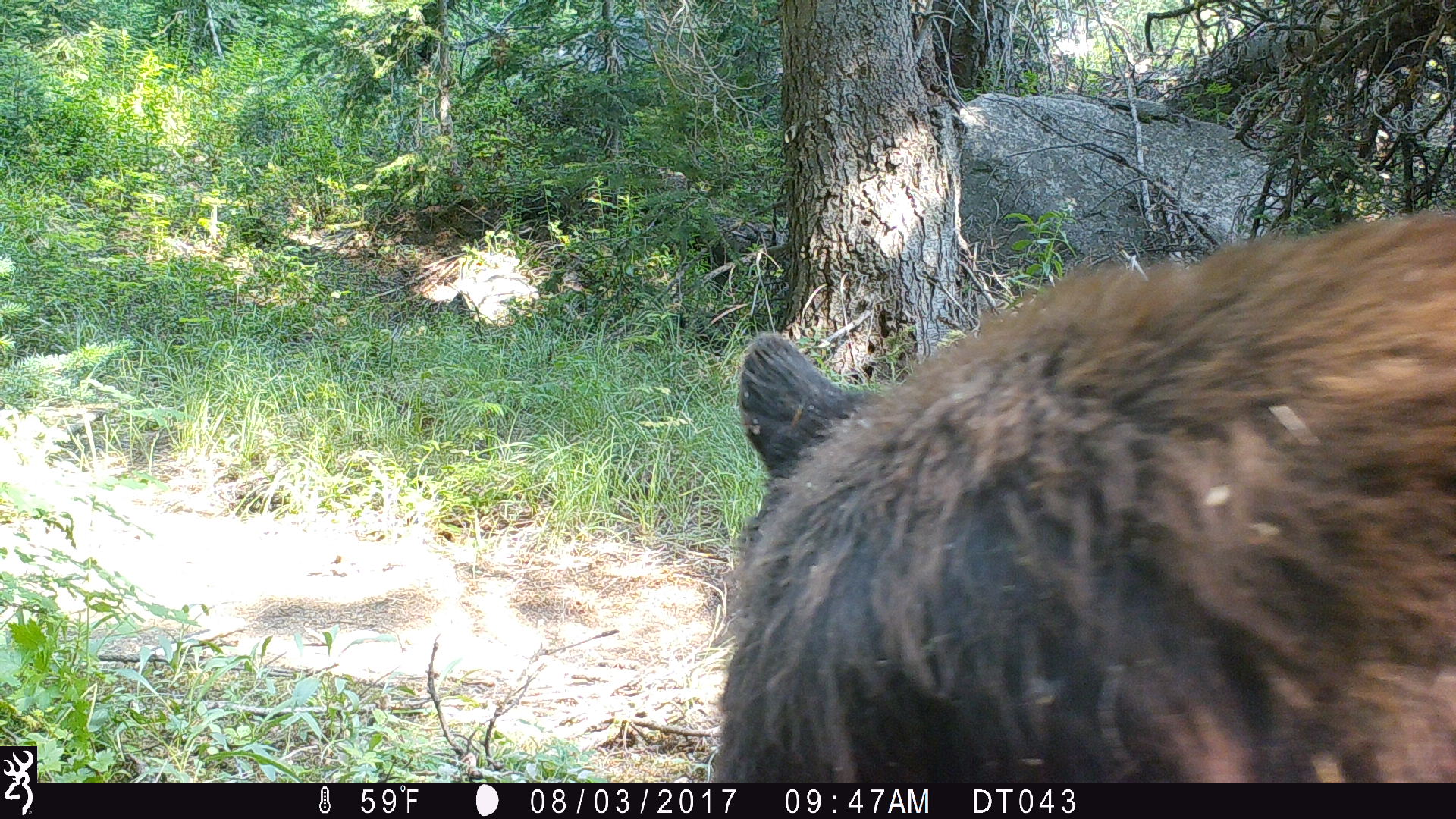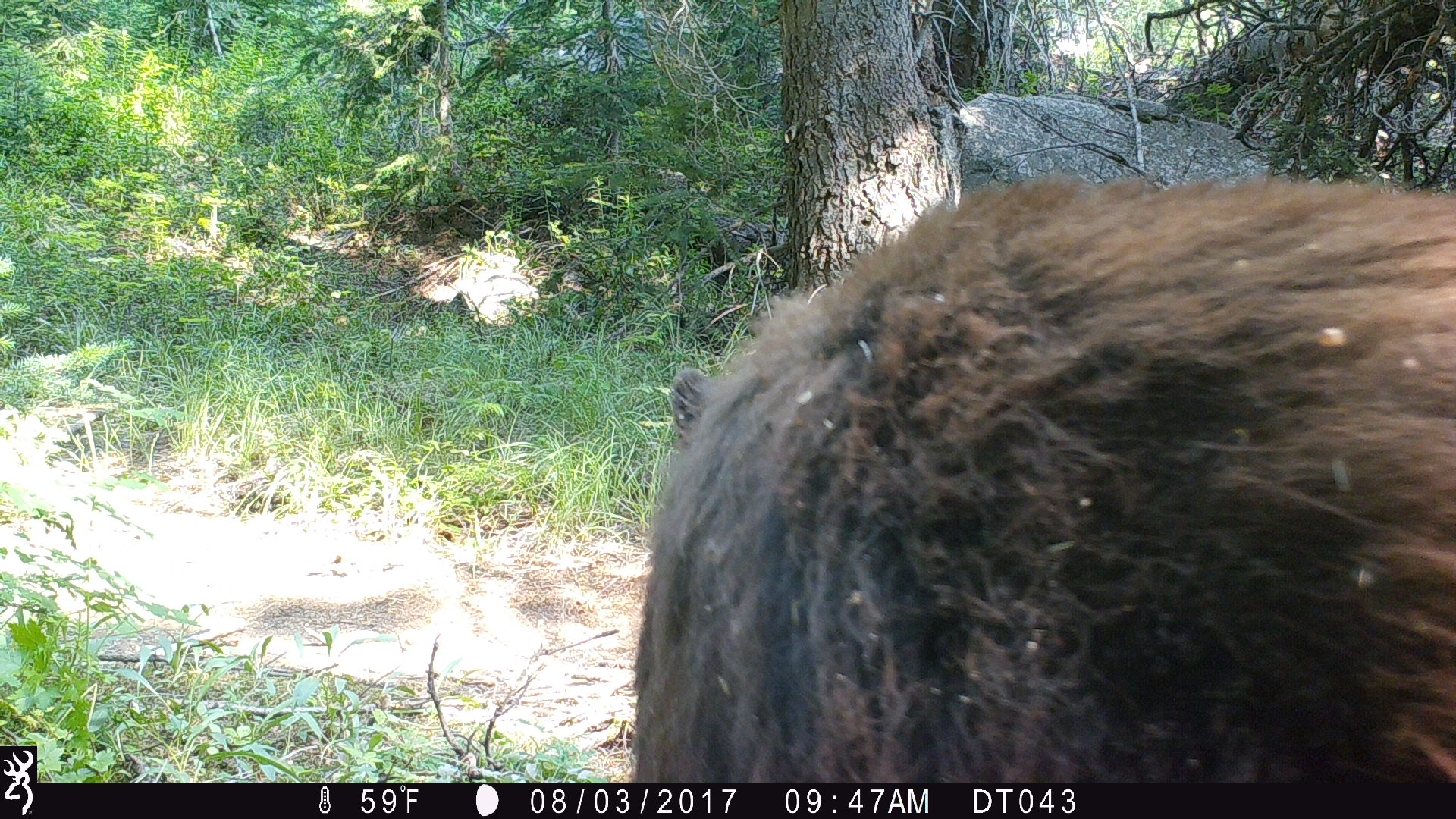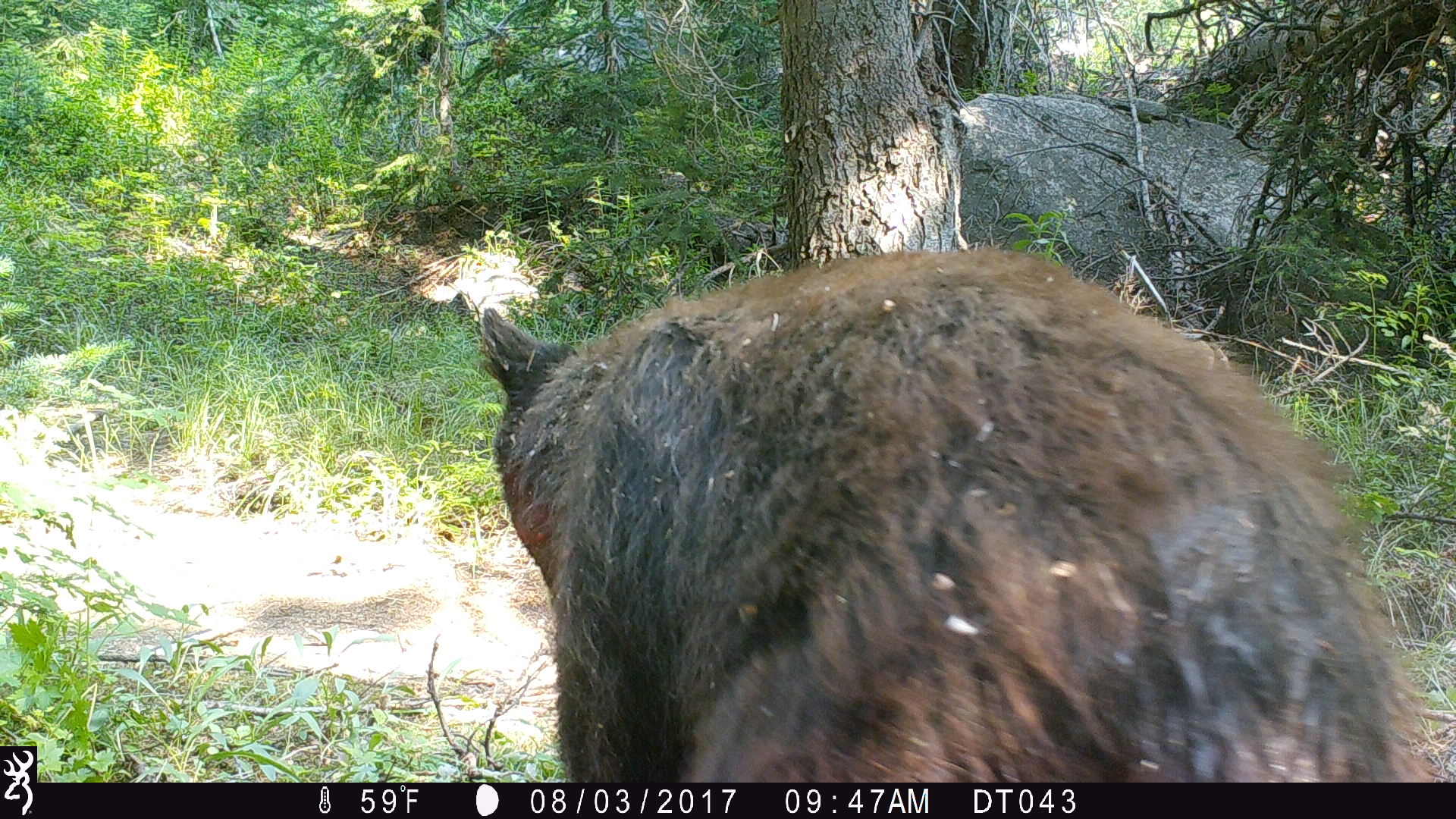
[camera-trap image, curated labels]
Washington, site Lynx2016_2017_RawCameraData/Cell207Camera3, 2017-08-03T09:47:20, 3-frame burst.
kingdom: Animalia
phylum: Chordata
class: Mammalia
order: Carnivora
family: Ursidae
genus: Ursus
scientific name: Ursus americanus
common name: american black bear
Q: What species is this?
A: Ursus americanus (american black bear).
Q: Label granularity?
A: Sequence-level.